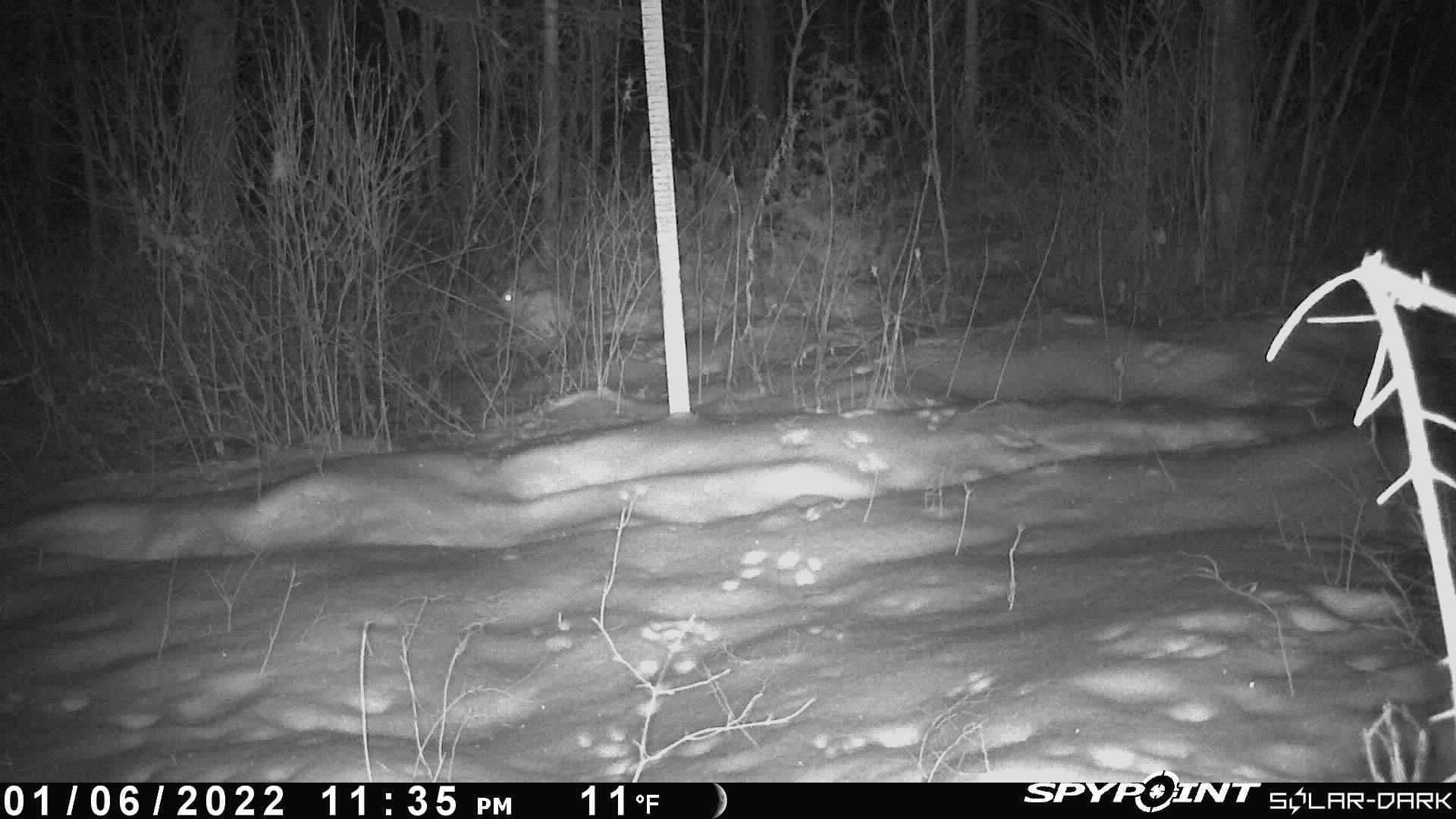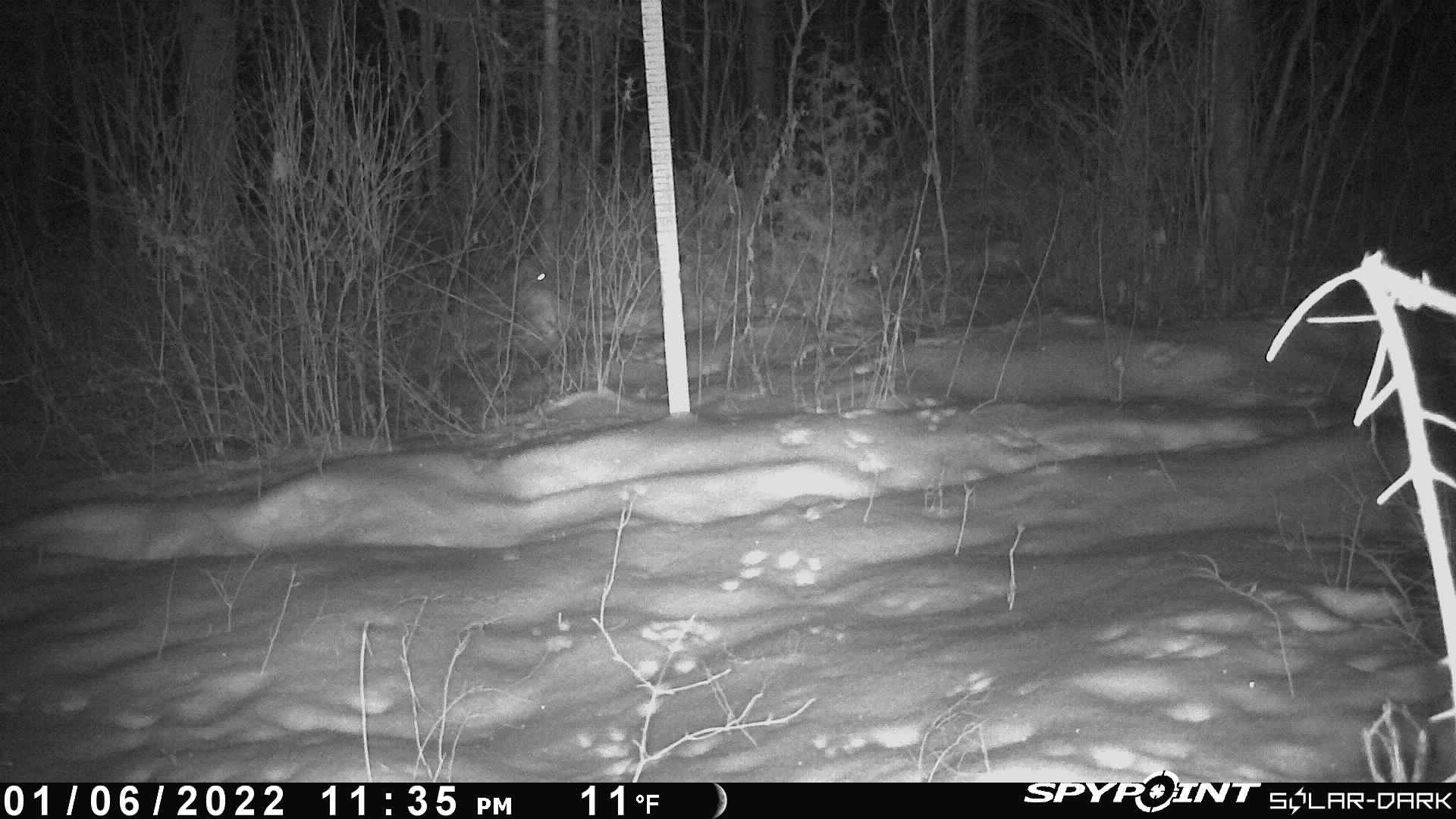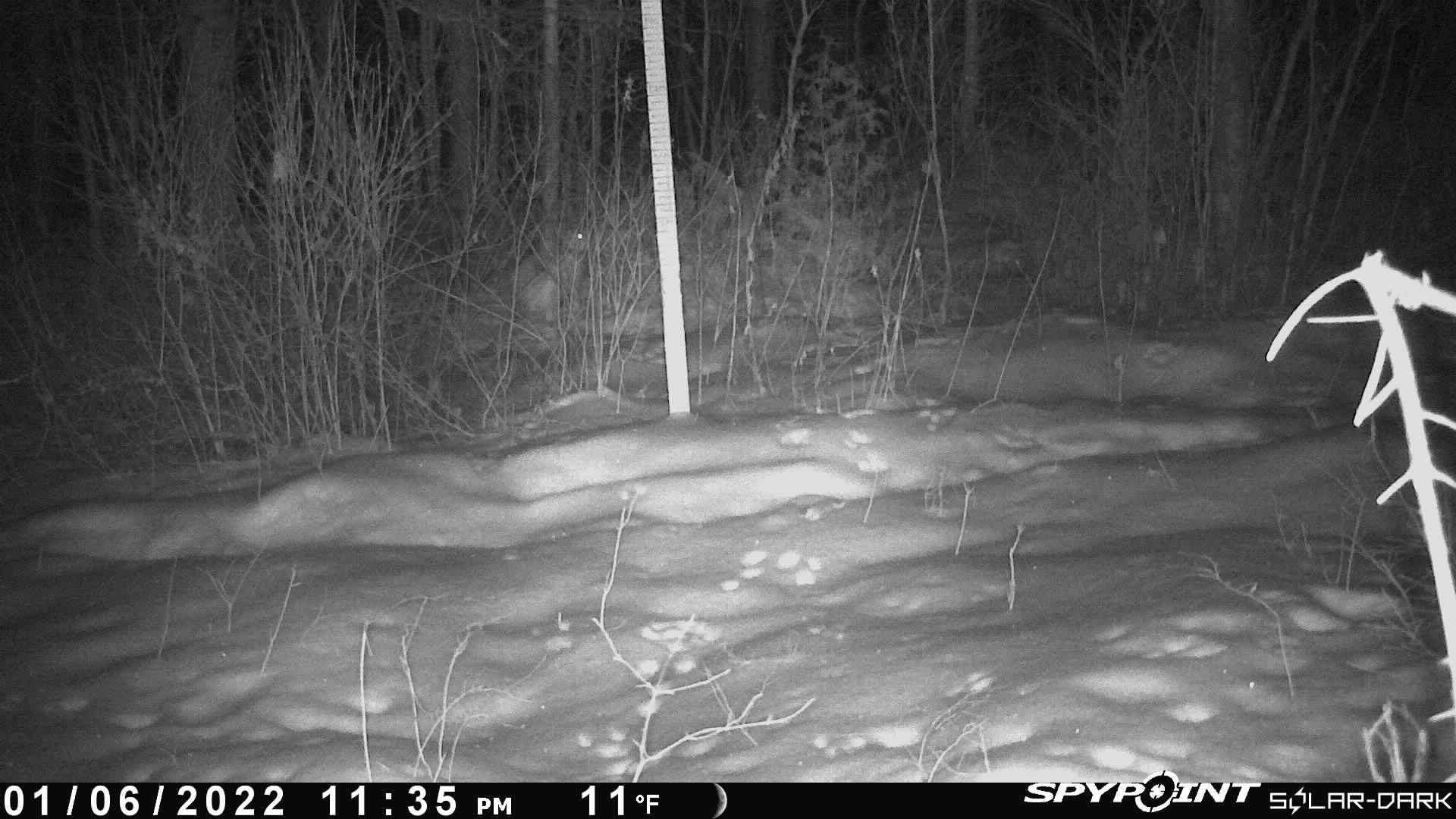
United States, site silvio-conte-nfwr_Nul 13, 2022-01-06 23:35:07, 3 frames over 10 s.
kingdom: Animalia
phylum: Chordata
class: Mammalia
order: Lagomorpha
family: Leporidae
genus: Lepus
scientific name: Lepus americanus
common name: snowshoe hare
Snowshoe hare (Lepus americanus).